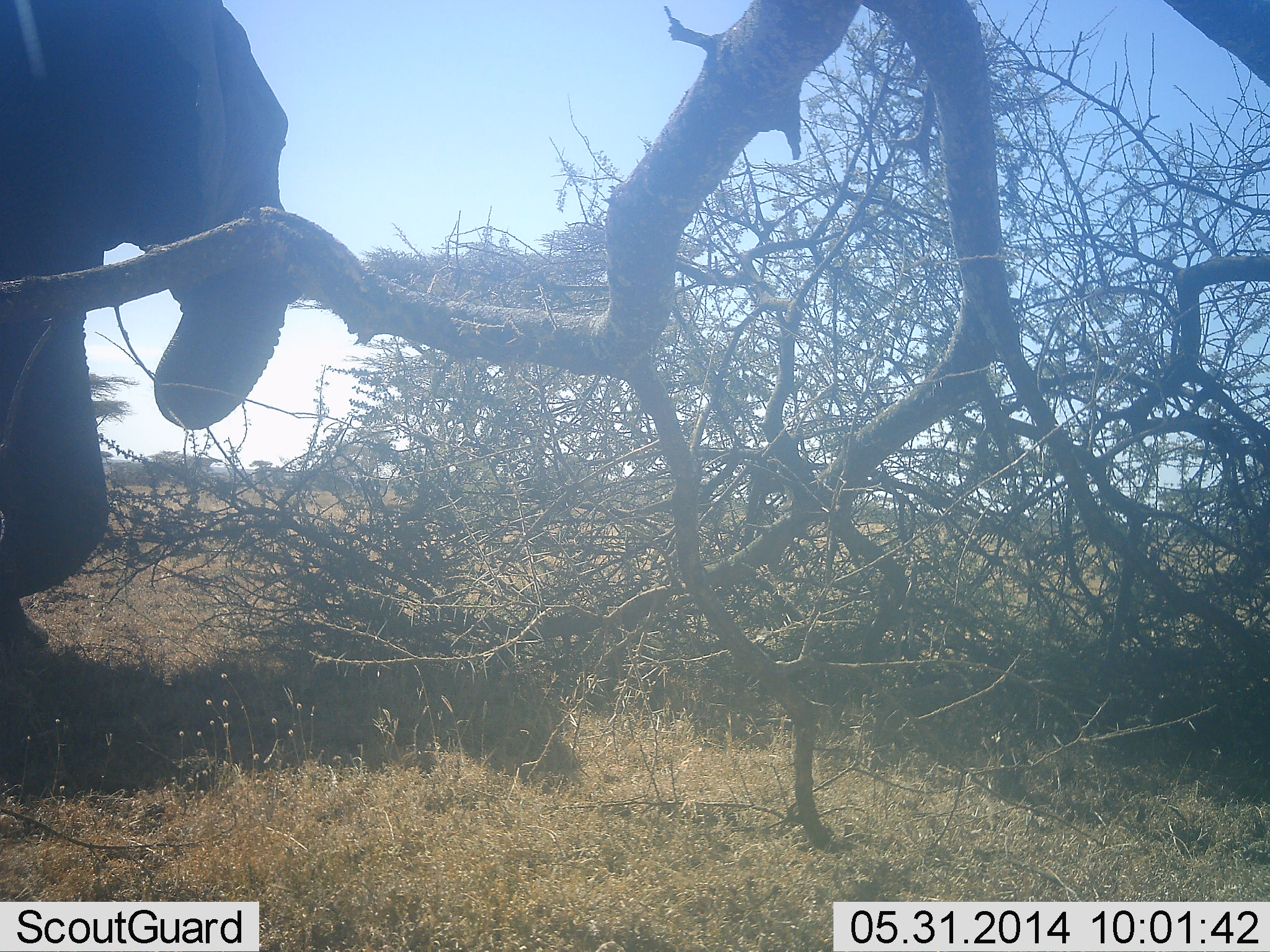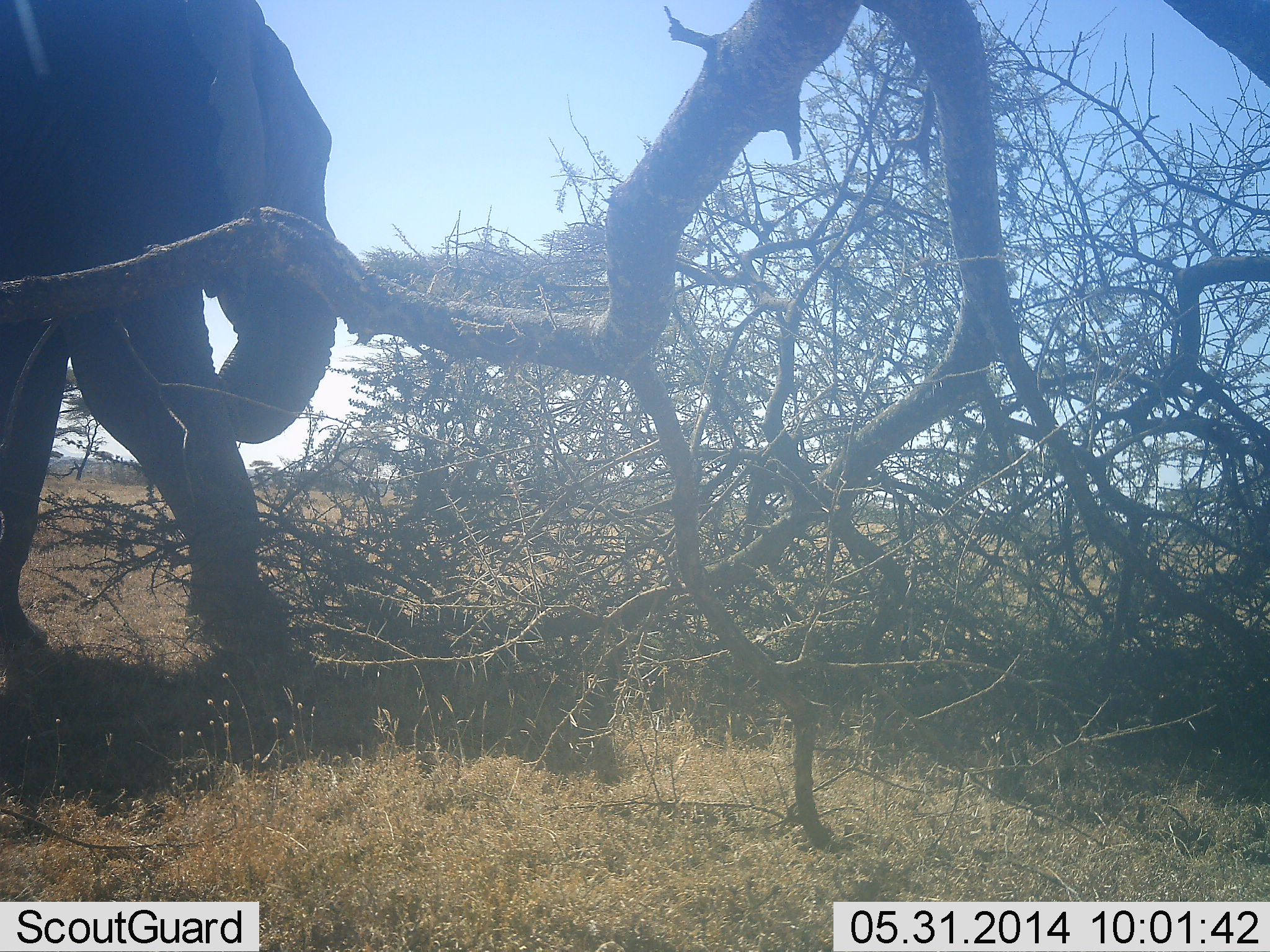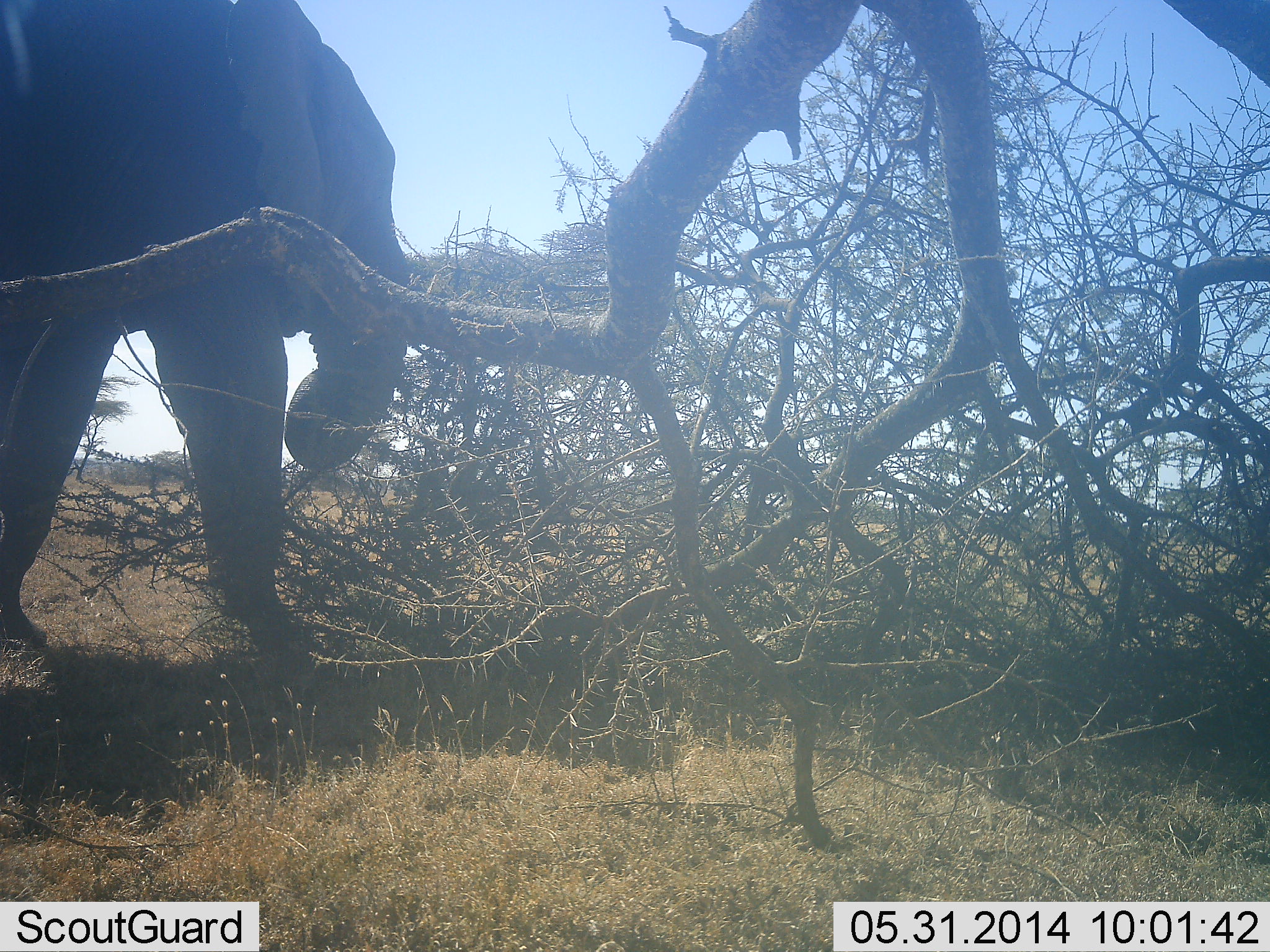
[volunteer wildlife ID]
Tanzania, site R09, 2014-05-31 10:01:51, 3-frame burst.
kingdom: Animalia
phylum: Chordata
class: Mammalia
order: Proboscidea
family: Elephantidae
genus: Loxodonta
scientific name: Loxodonta africana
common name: african bush elephant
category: elephant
Elephant (african bush elephant) (Loxodonta africana), count 1. Behavior (volunteer vote fractions): standing 10%, resting 0%, moving 80%, interacting 0%. Young present (vote fraction): 0%. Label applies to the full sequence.